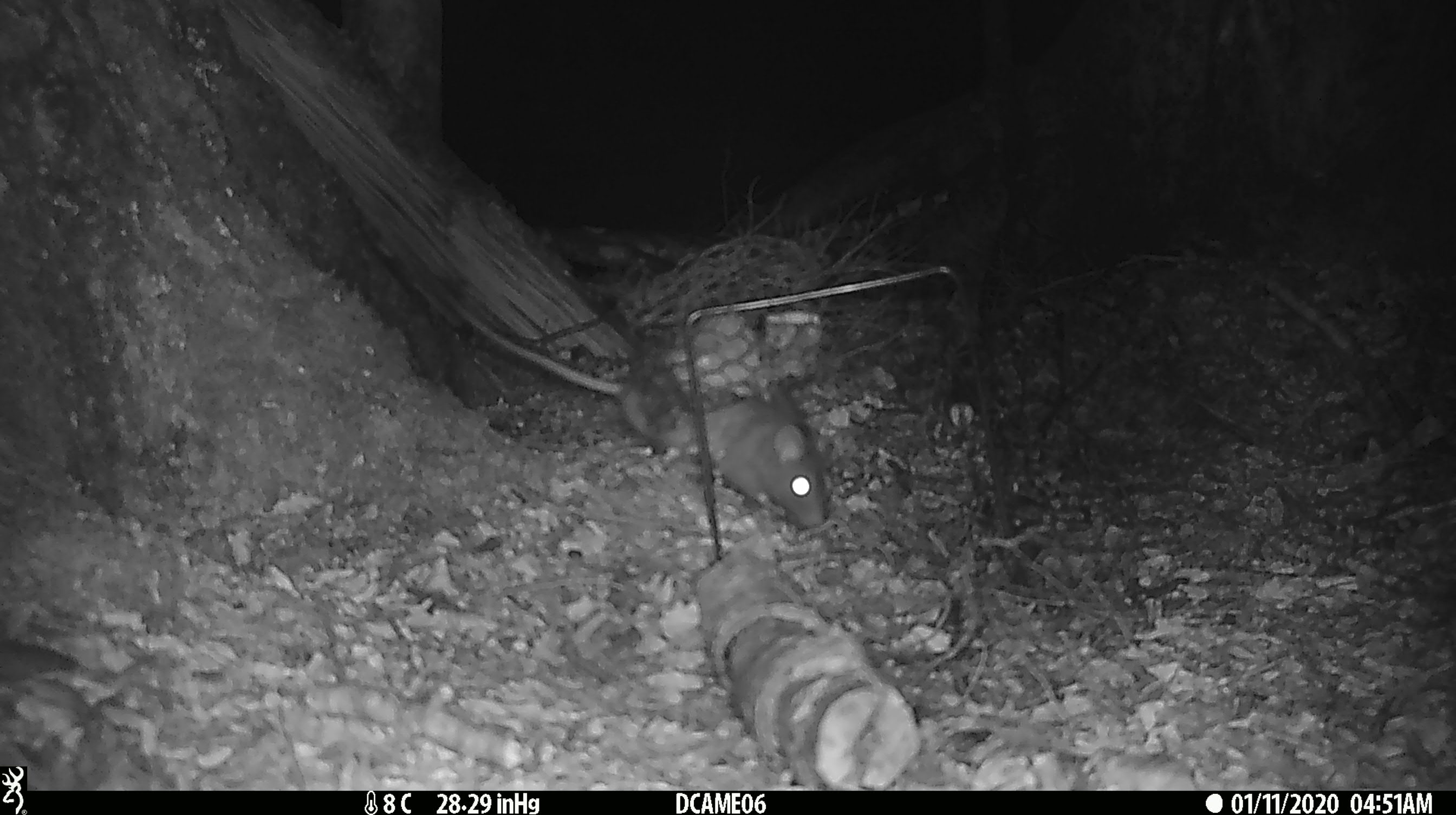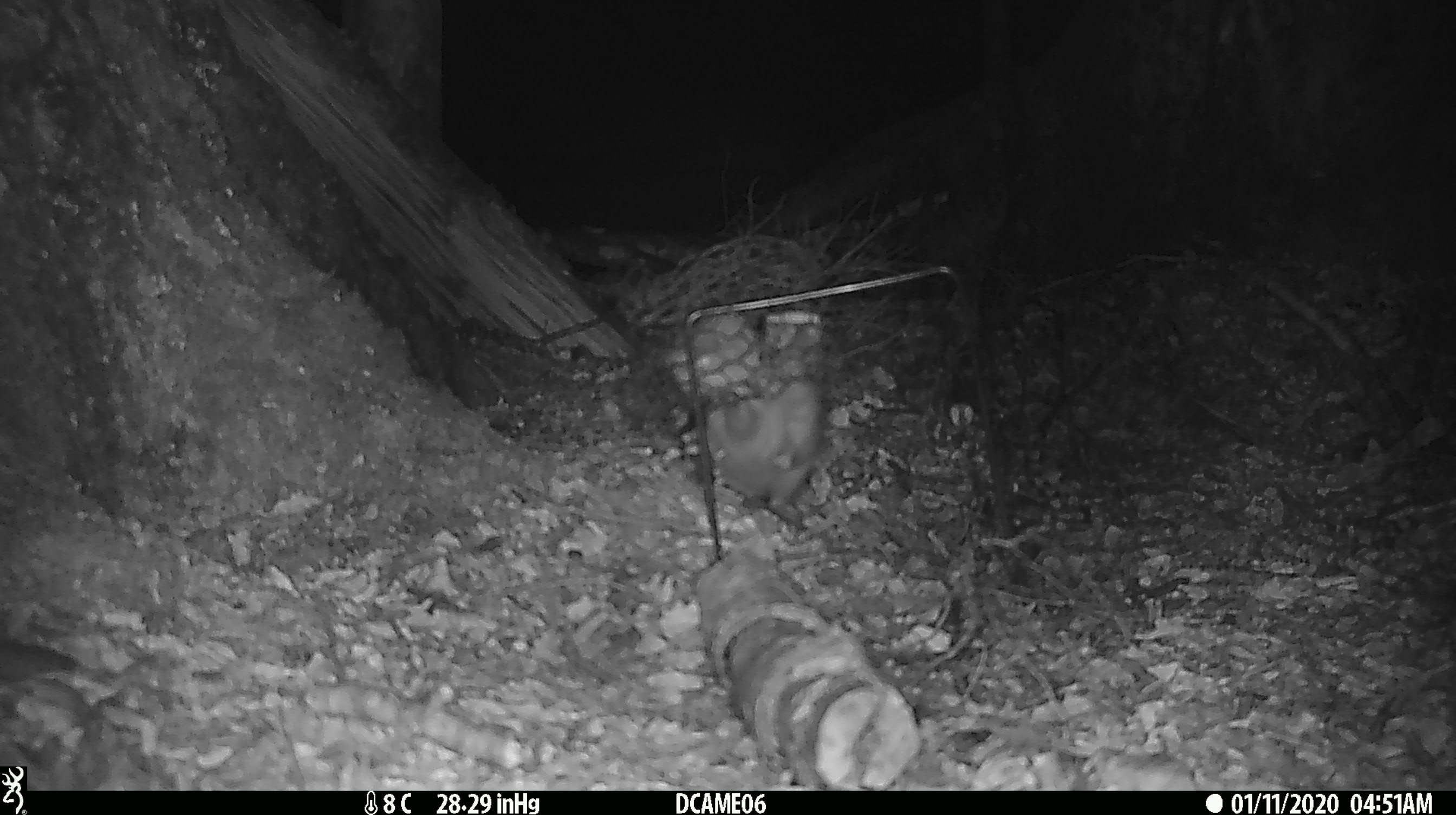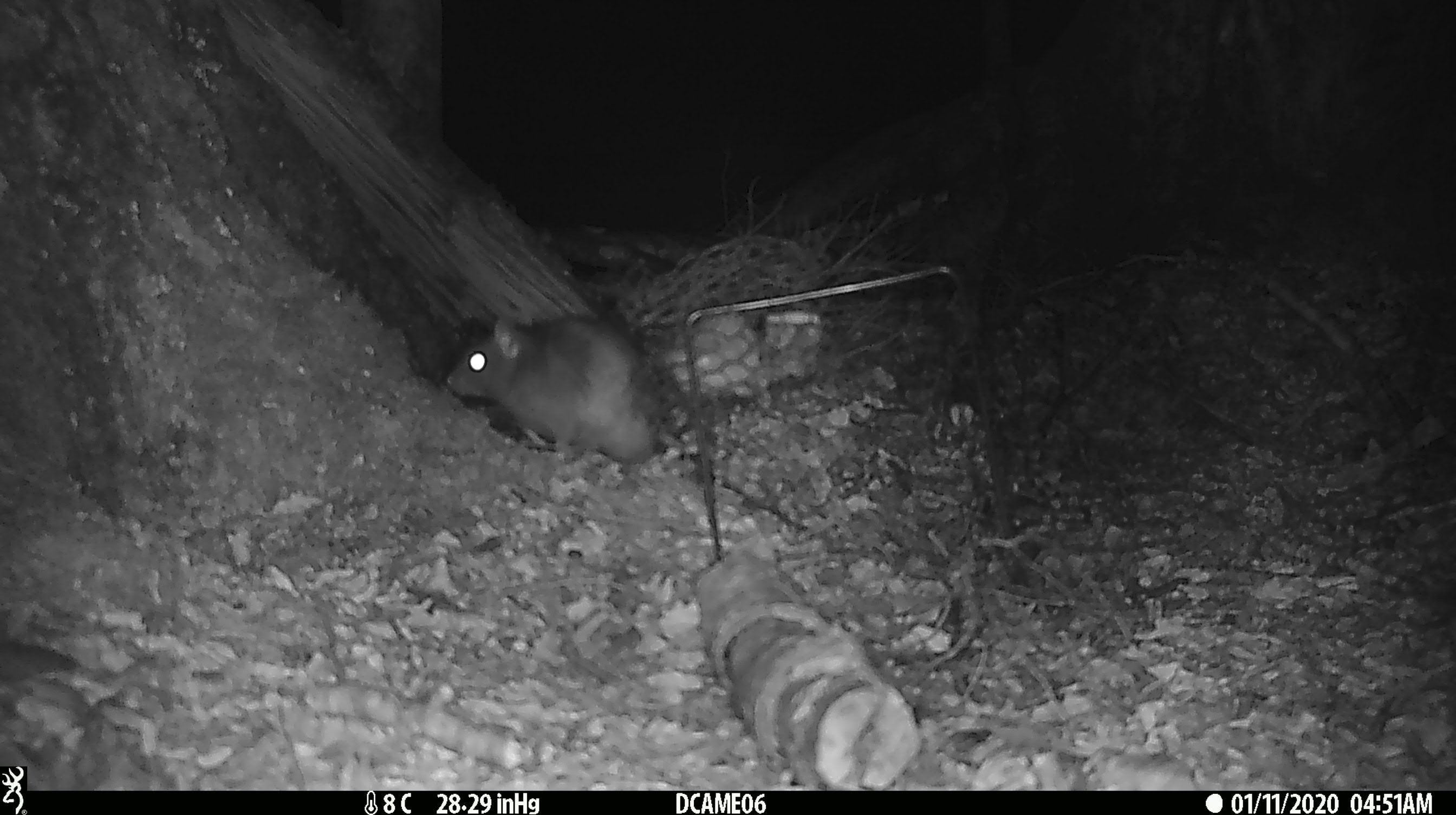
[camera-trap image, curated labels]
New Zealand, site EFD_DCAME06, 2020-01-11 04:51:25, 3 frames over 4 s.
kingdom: Animalia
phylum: Chordata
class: Mammalia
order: Rodentia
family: Muridae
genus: Rattus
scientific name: Rattus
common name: rat